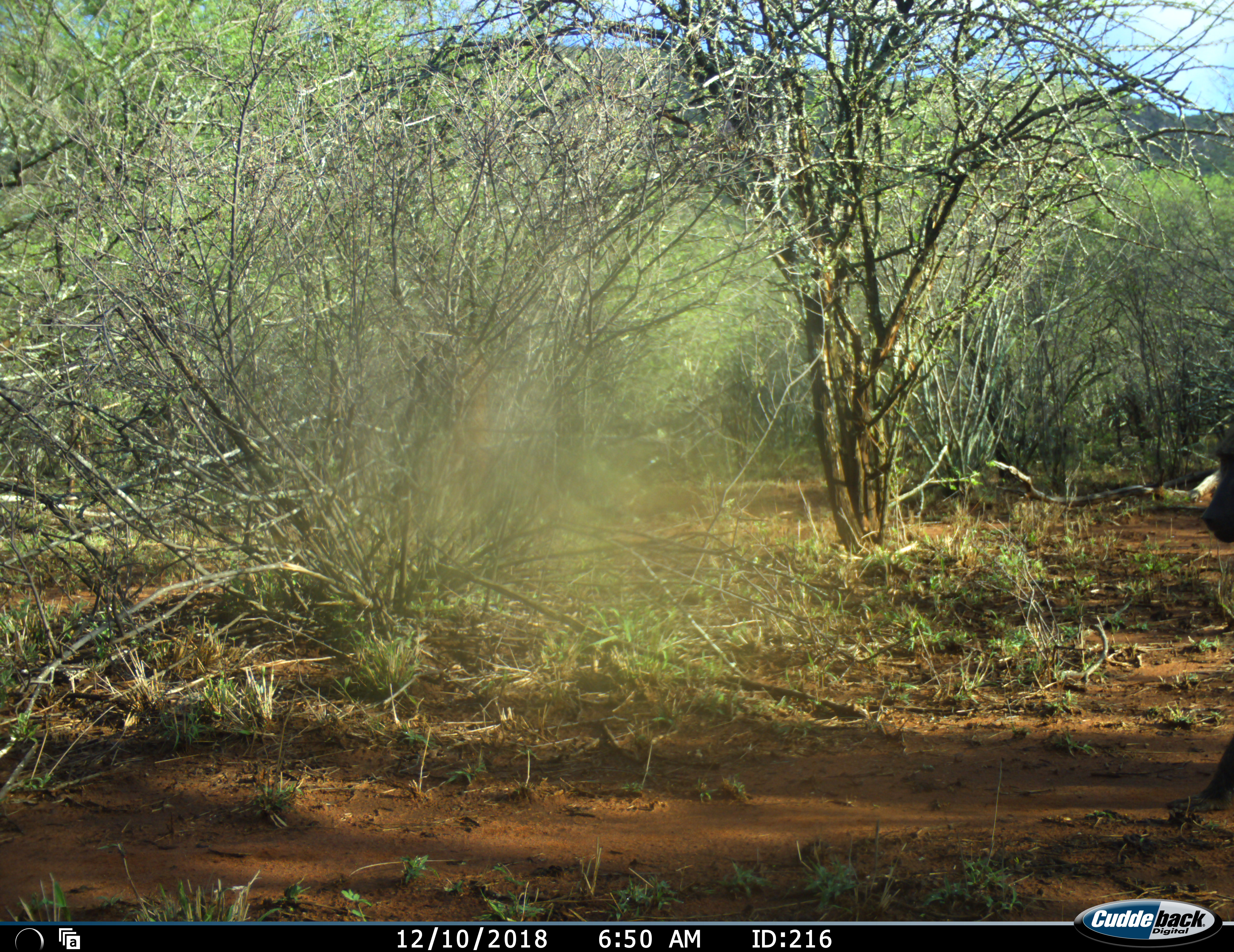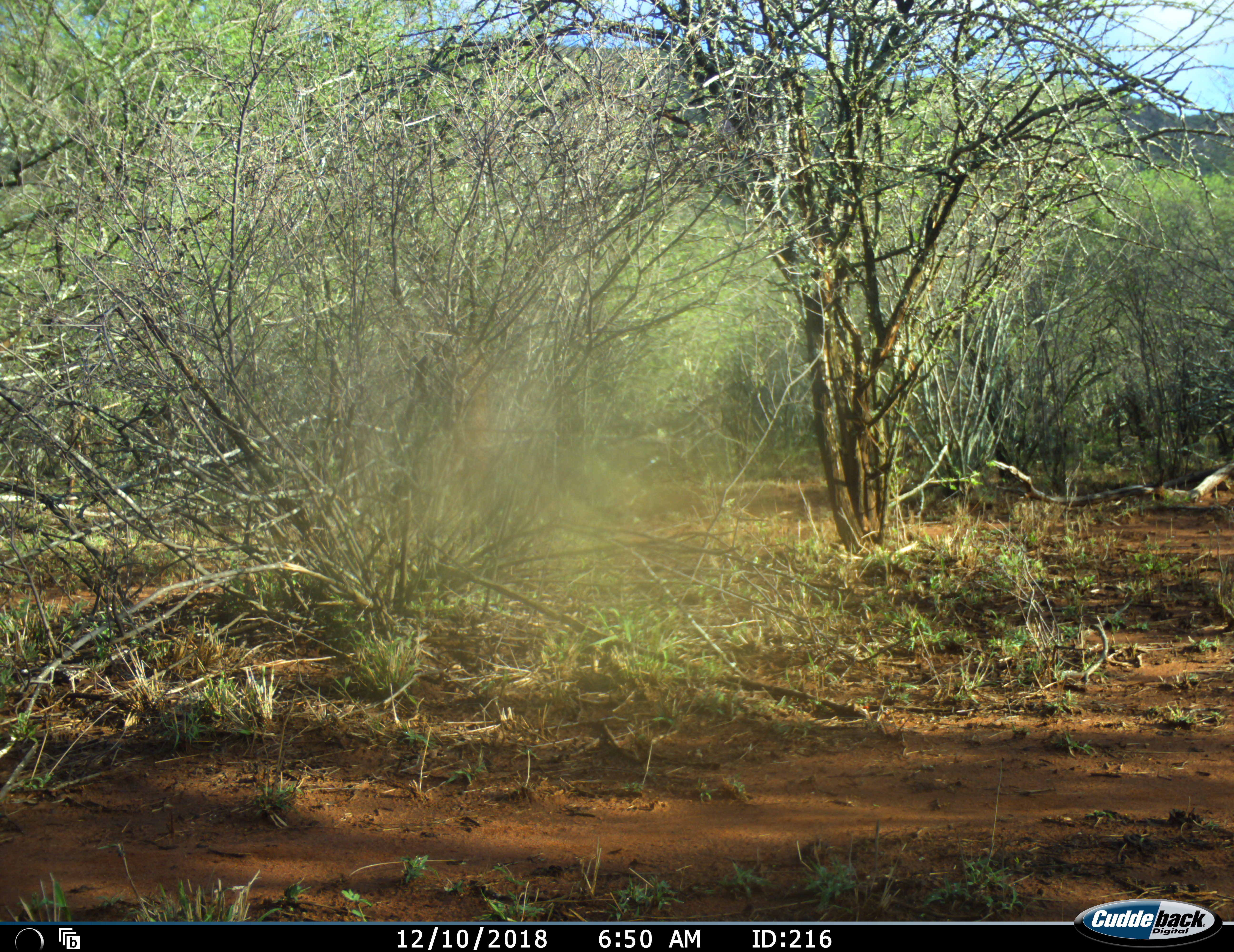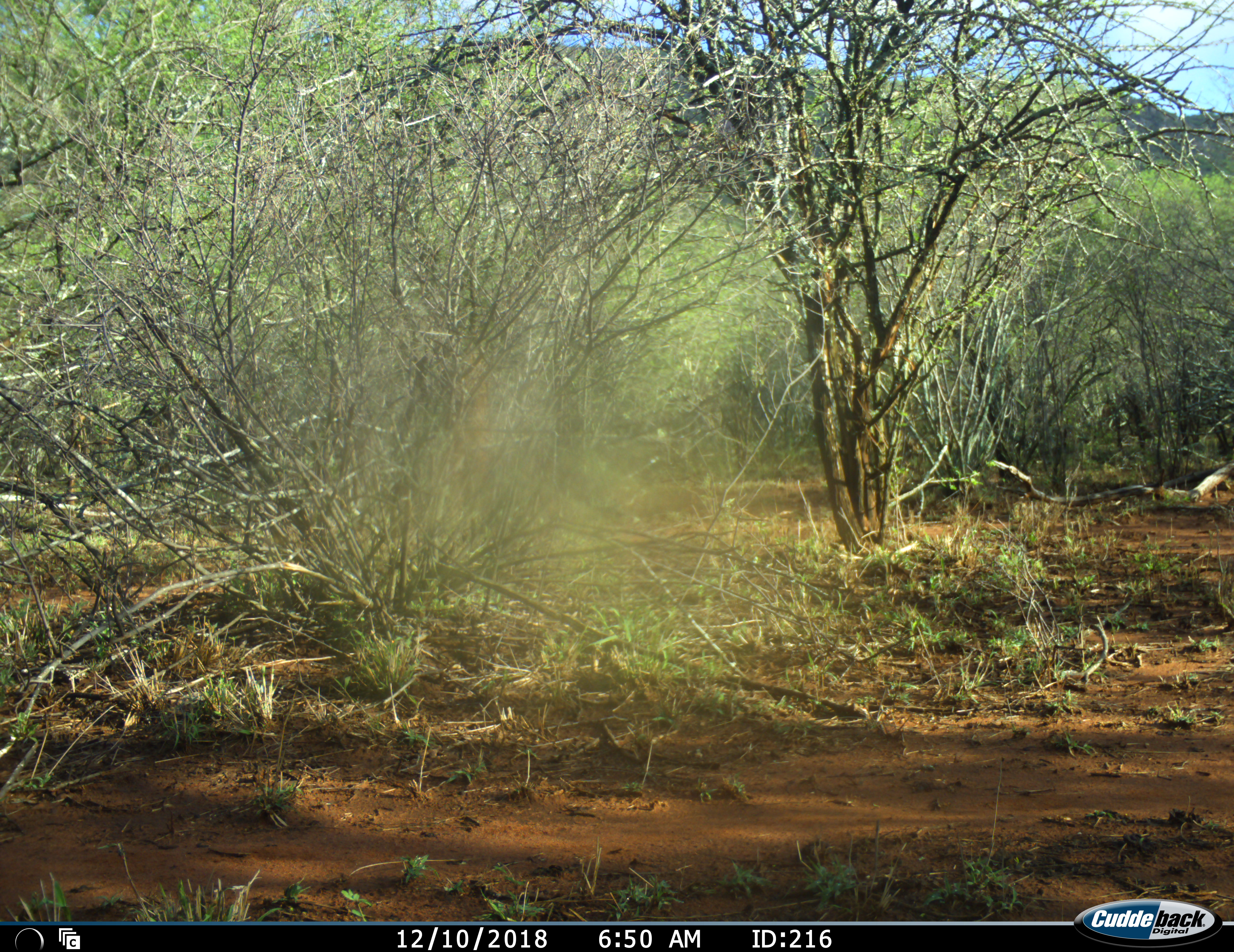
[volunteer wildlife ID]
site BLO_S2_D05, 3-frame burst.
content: unidentified animal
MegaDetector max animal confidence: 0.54